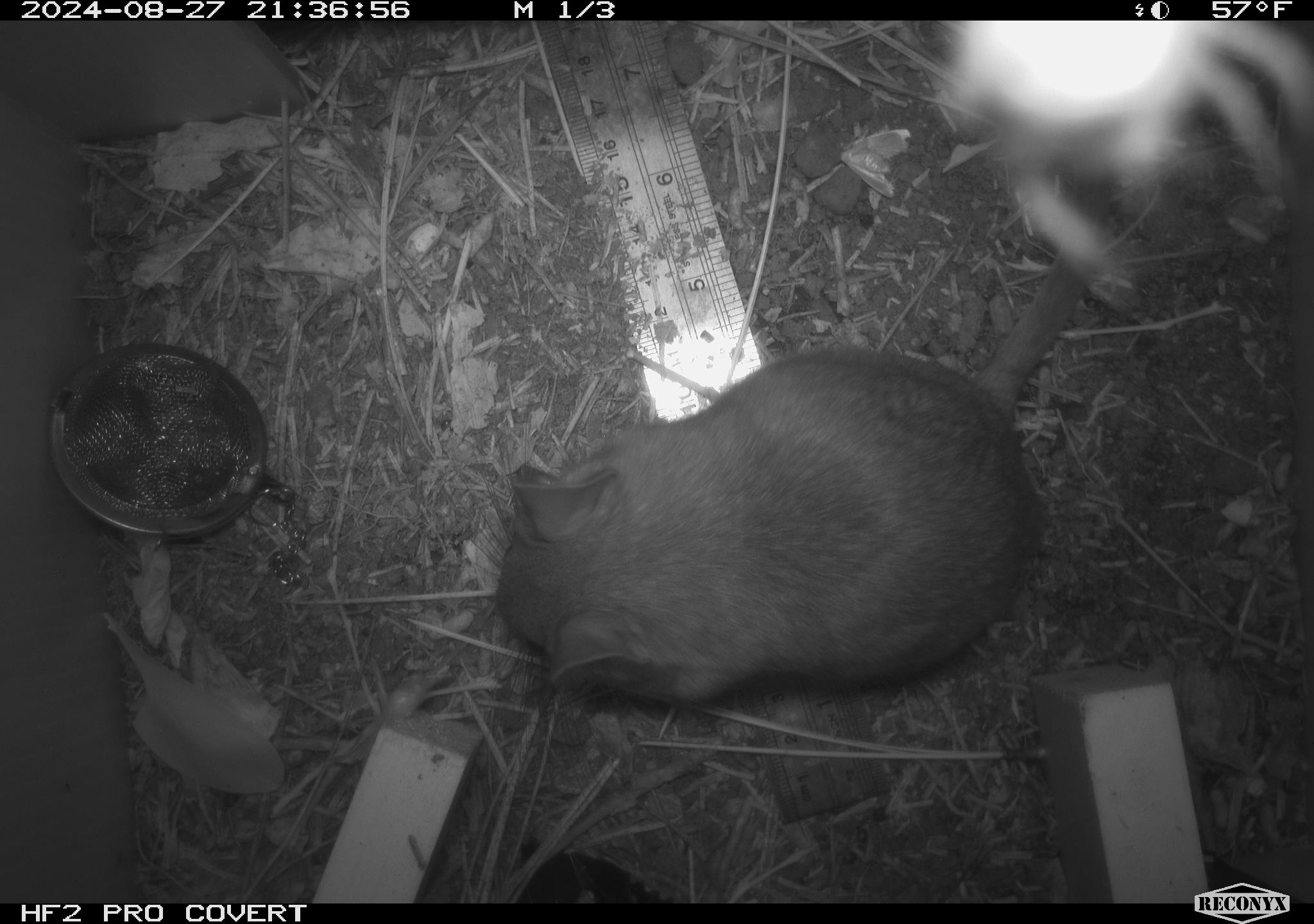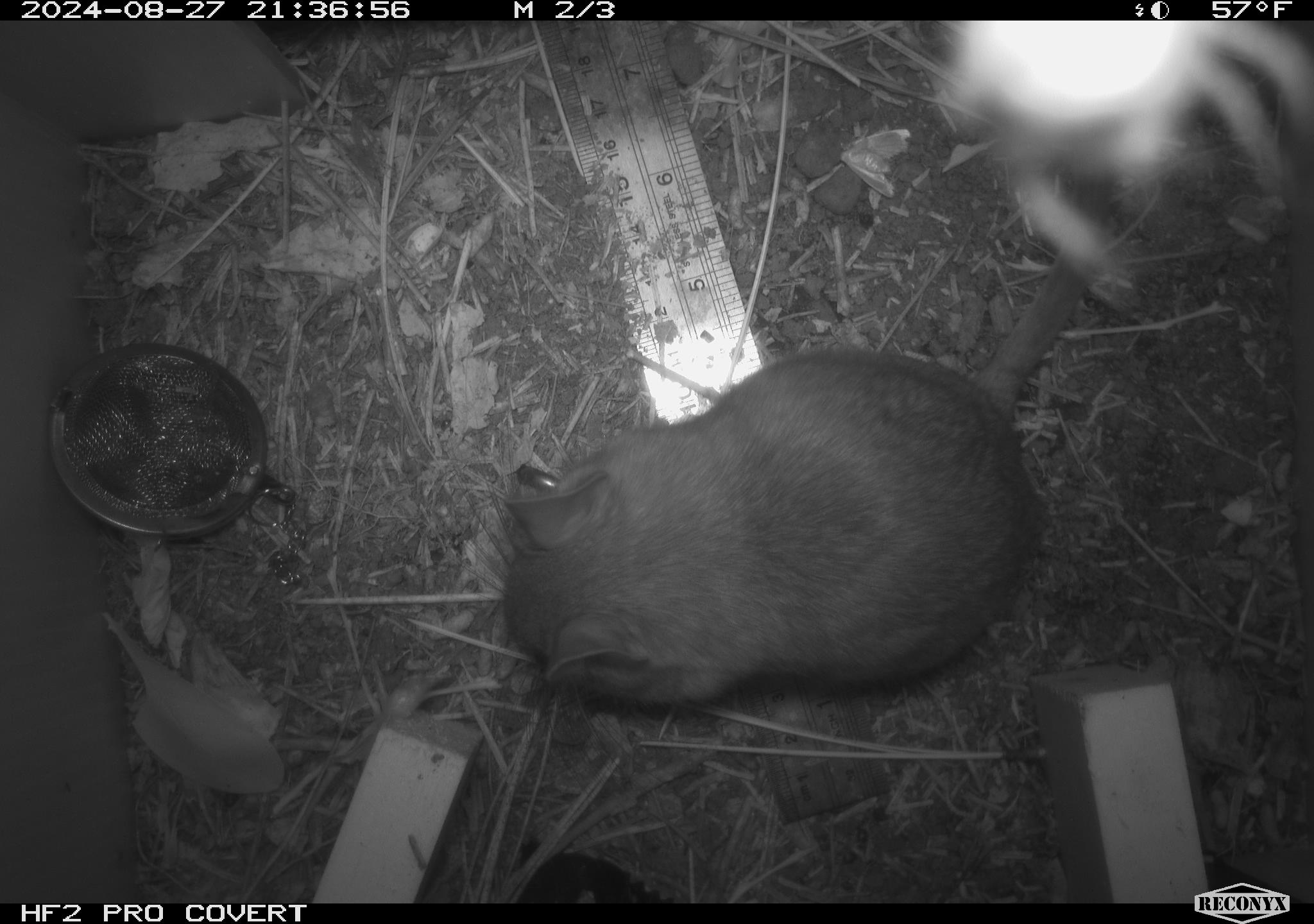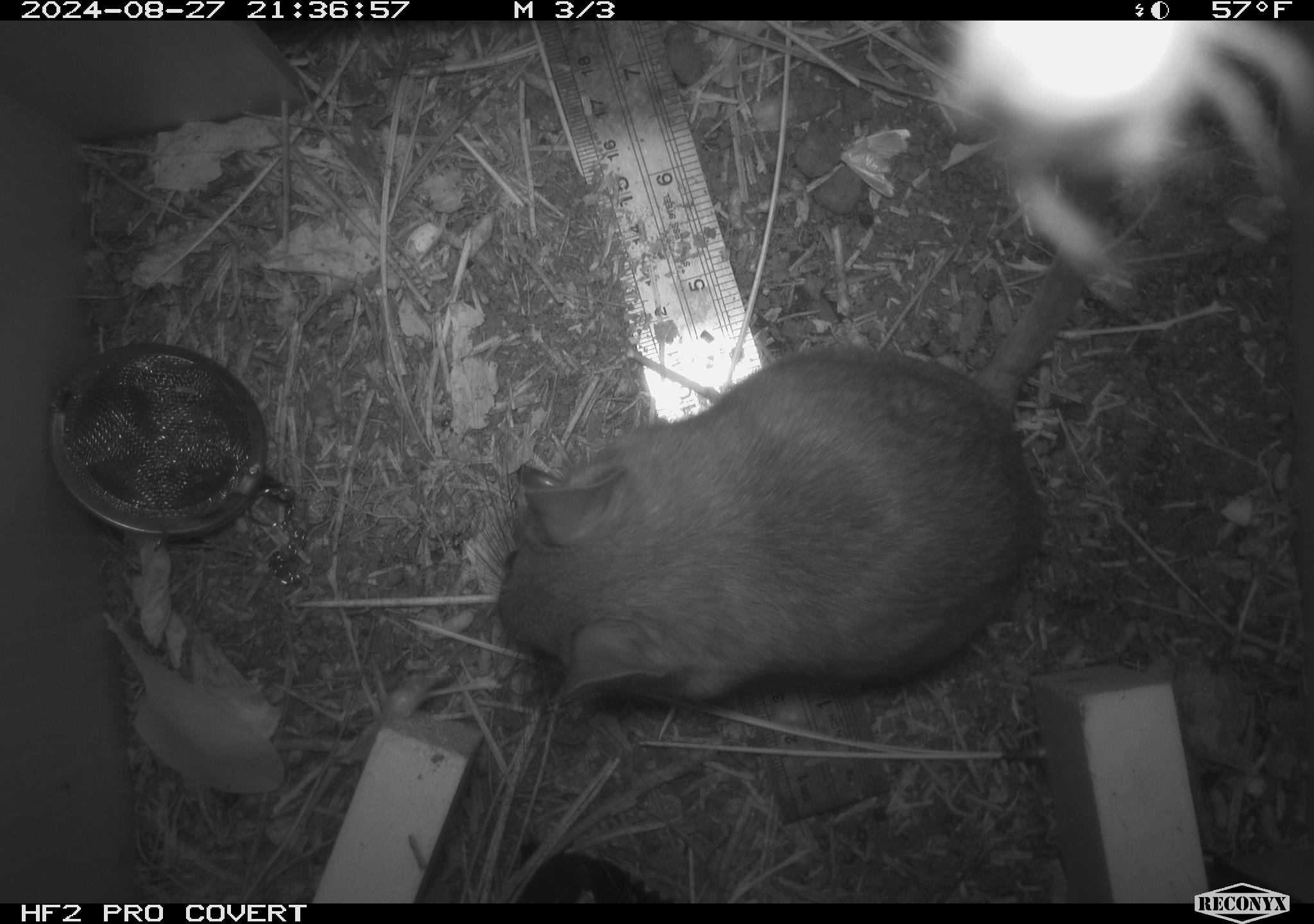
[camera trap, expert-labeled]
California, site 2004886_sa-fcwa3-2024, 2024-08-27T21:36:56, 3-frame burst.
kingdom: Animalia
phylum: Chordata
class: Mammalia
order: Rodentia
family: Cricetidae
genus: Neotoma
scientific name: Neotoma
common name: pack rat or woodrat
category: neotoma species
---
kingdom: Animalia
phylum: Arthropoda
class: Arachnida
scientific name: Arachnida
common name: arachnids